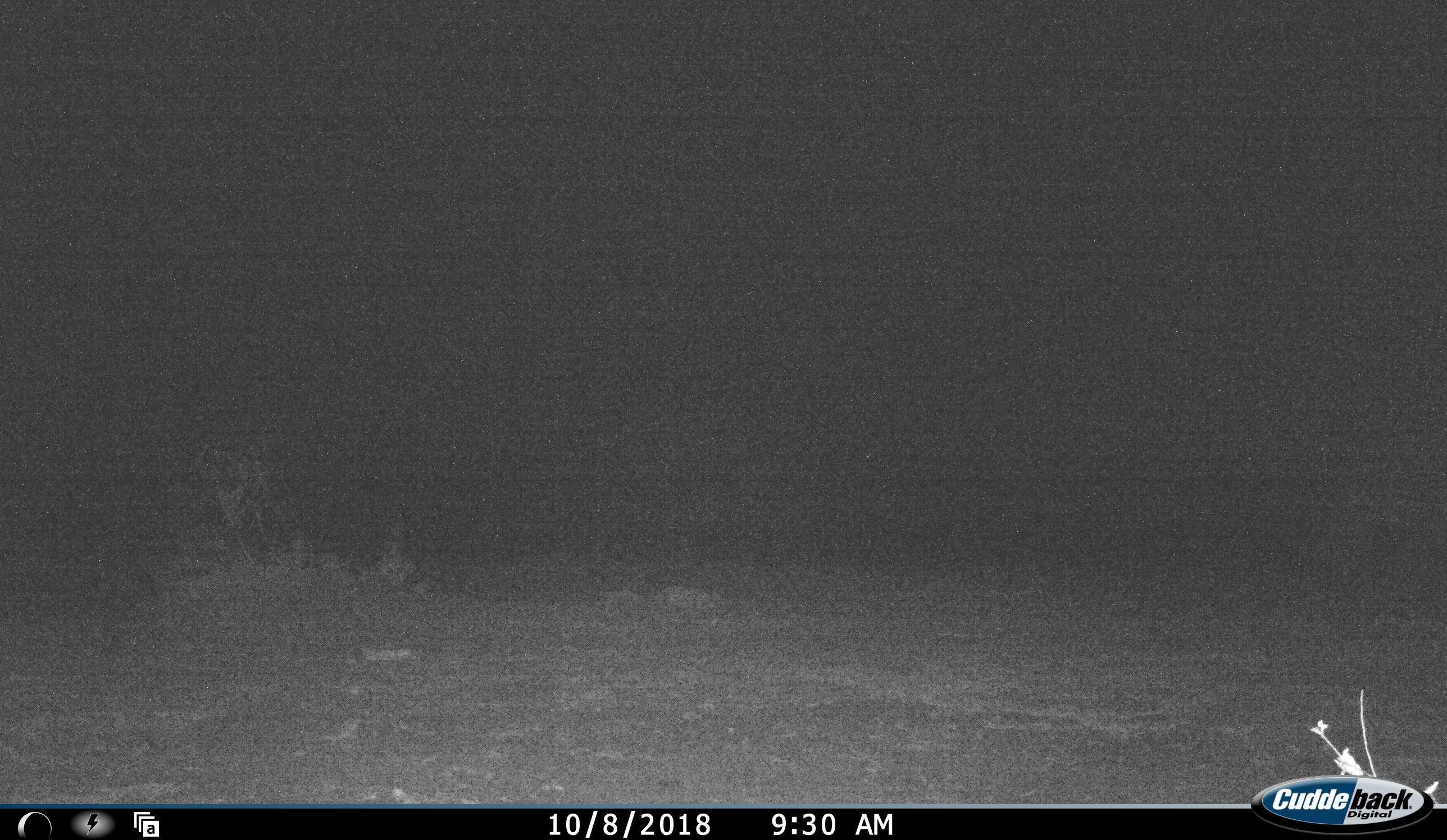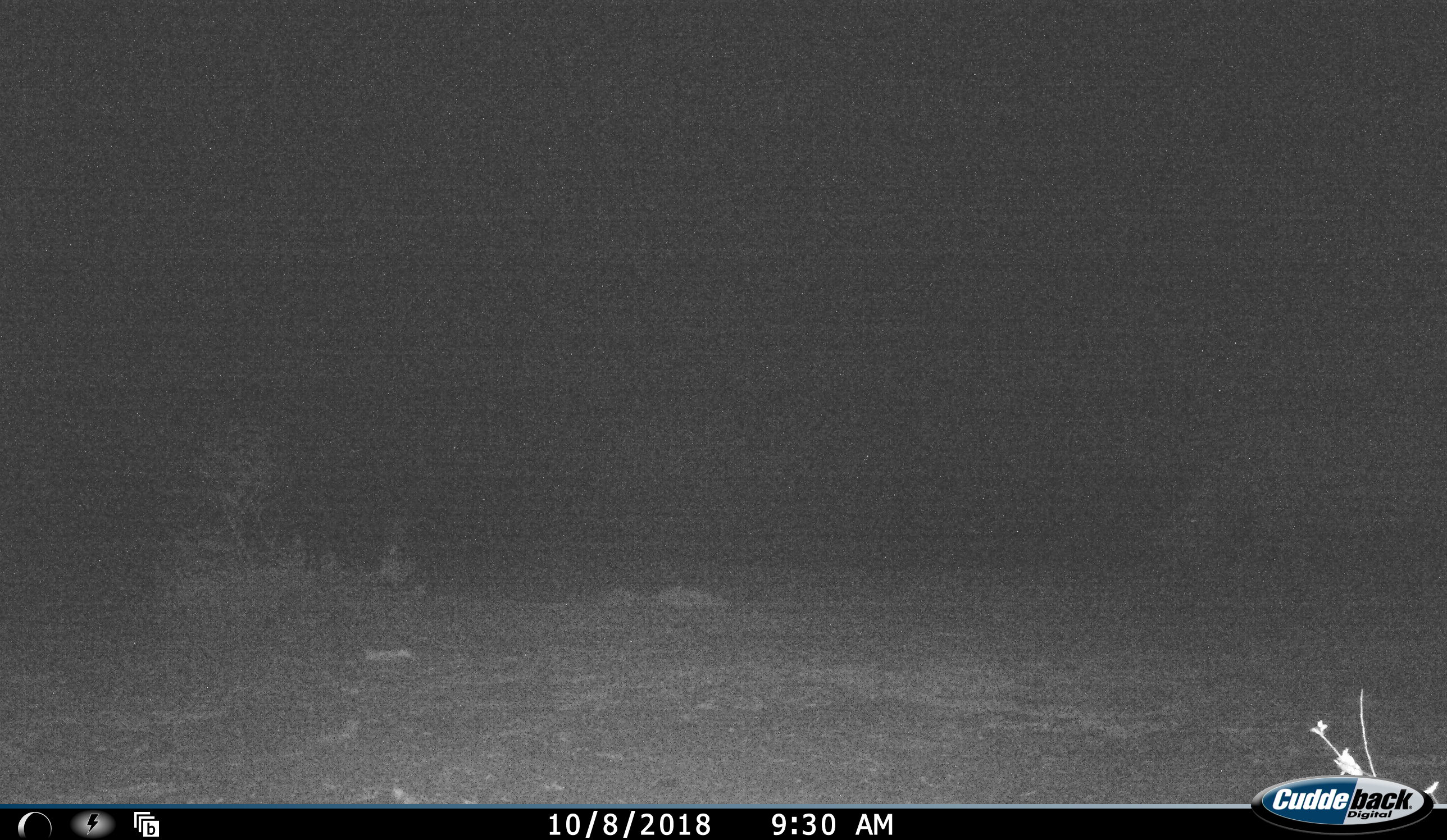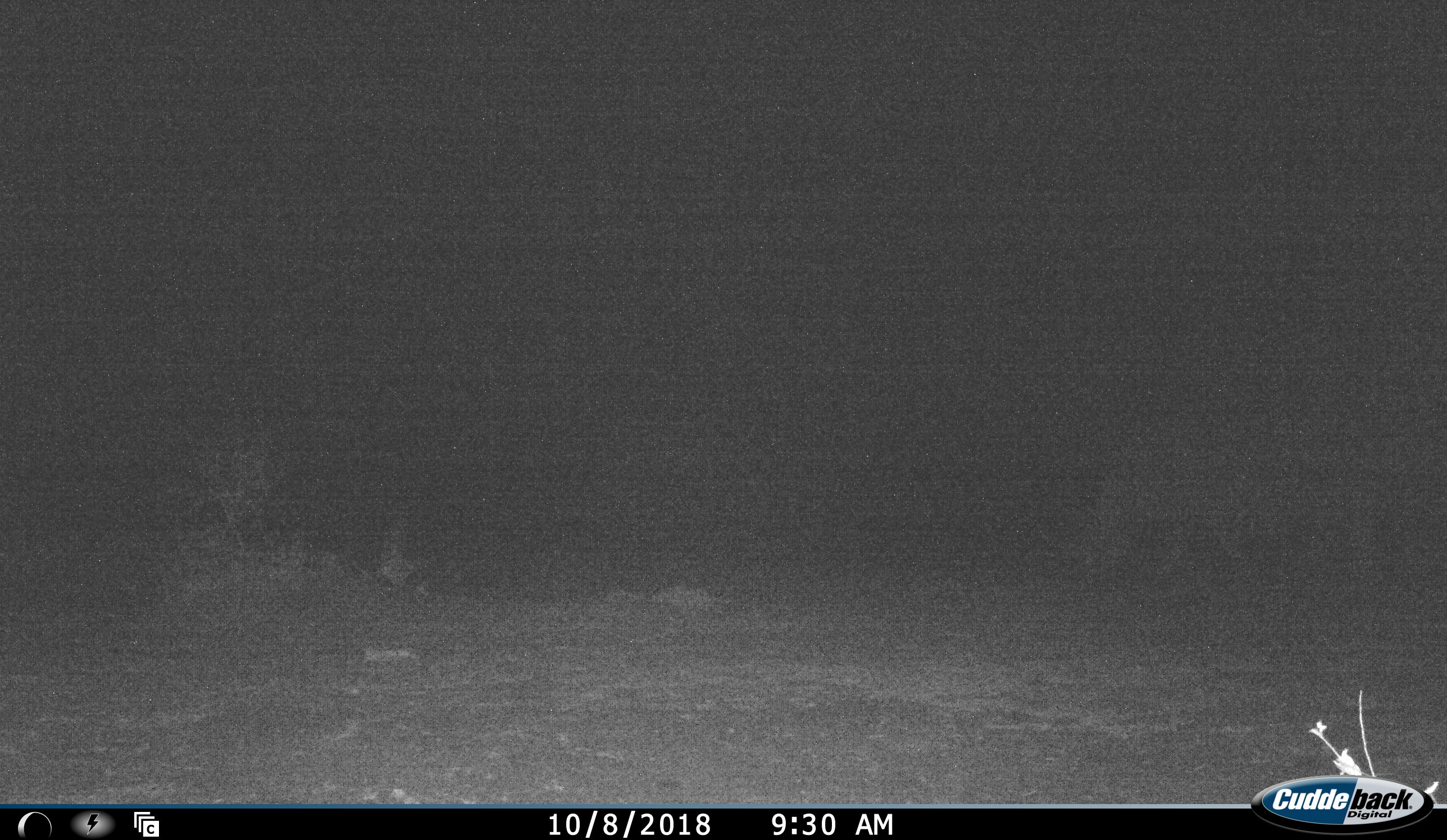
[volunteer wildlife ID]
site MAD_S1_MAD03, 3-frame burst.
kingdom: Animalia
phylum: Chordata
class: Mammalia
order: Perissodactyla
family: Rhinocerotidae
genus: Ceratotherium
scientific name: Ceratotherium simum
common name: white rhinoceros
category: rhinoceroswhite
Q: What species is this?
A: Rhinoceroswhite (white rhinoceros) (Ceratotherium simum).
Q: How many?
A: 1.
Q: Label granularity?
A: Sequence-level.